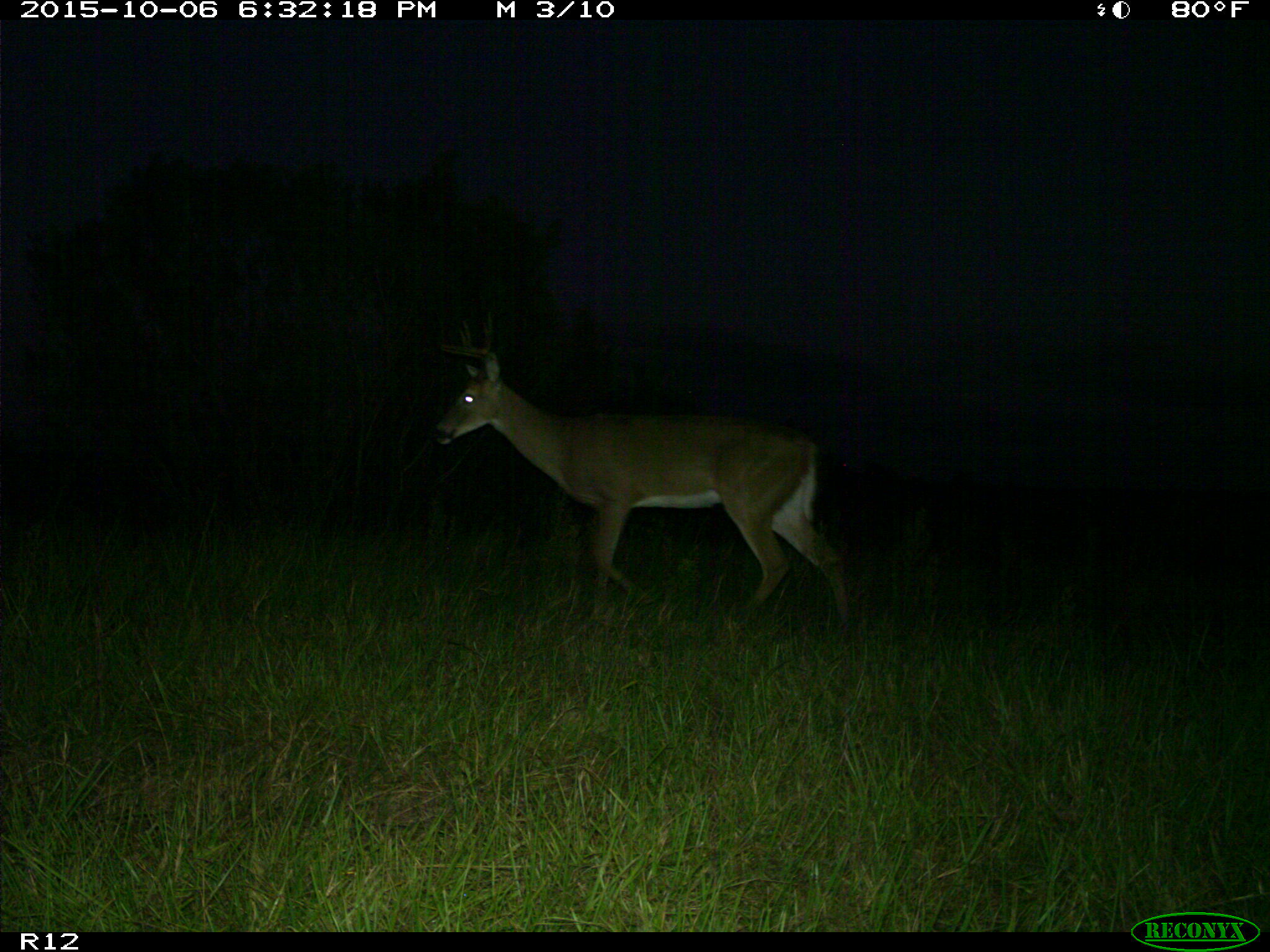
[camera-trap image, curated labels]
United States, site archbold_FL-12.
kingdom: Animalia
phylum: Chordata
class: Mammalia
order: Artiodactyla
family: Cervidae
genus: Odocoileus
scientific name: Odocoileus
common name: deer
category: unidentified deer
Unidentified deer (deer) (Odocoileus).